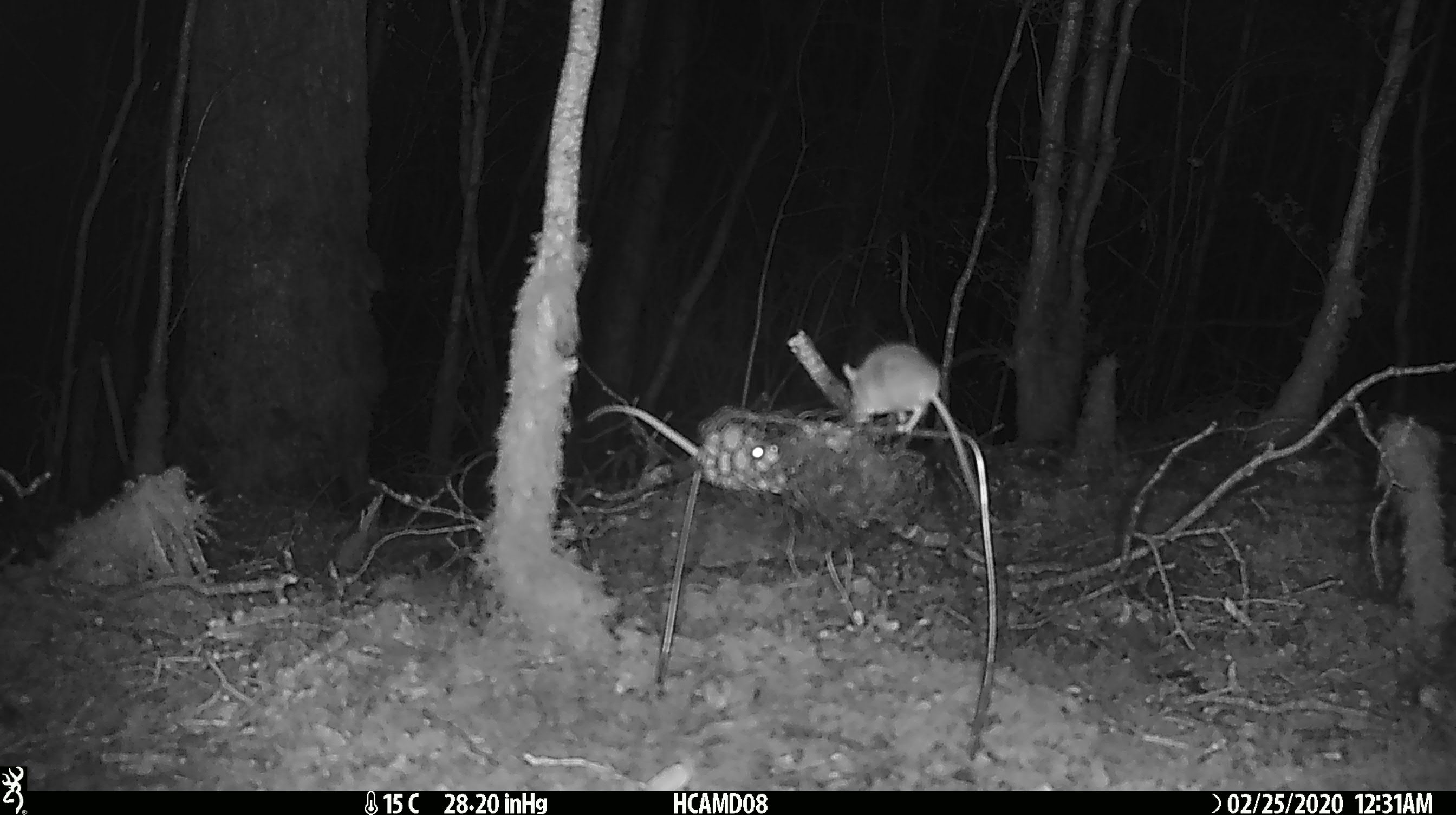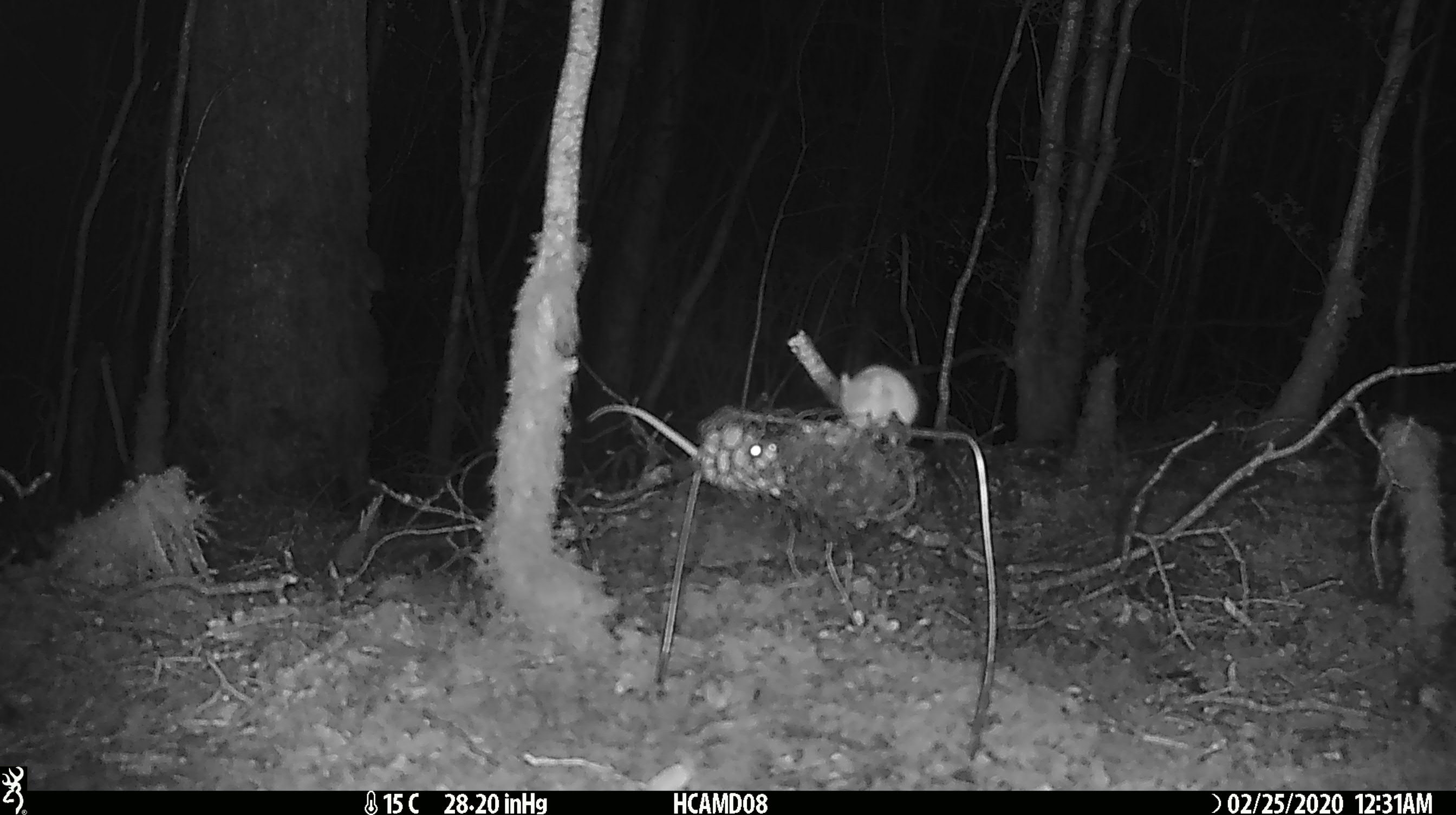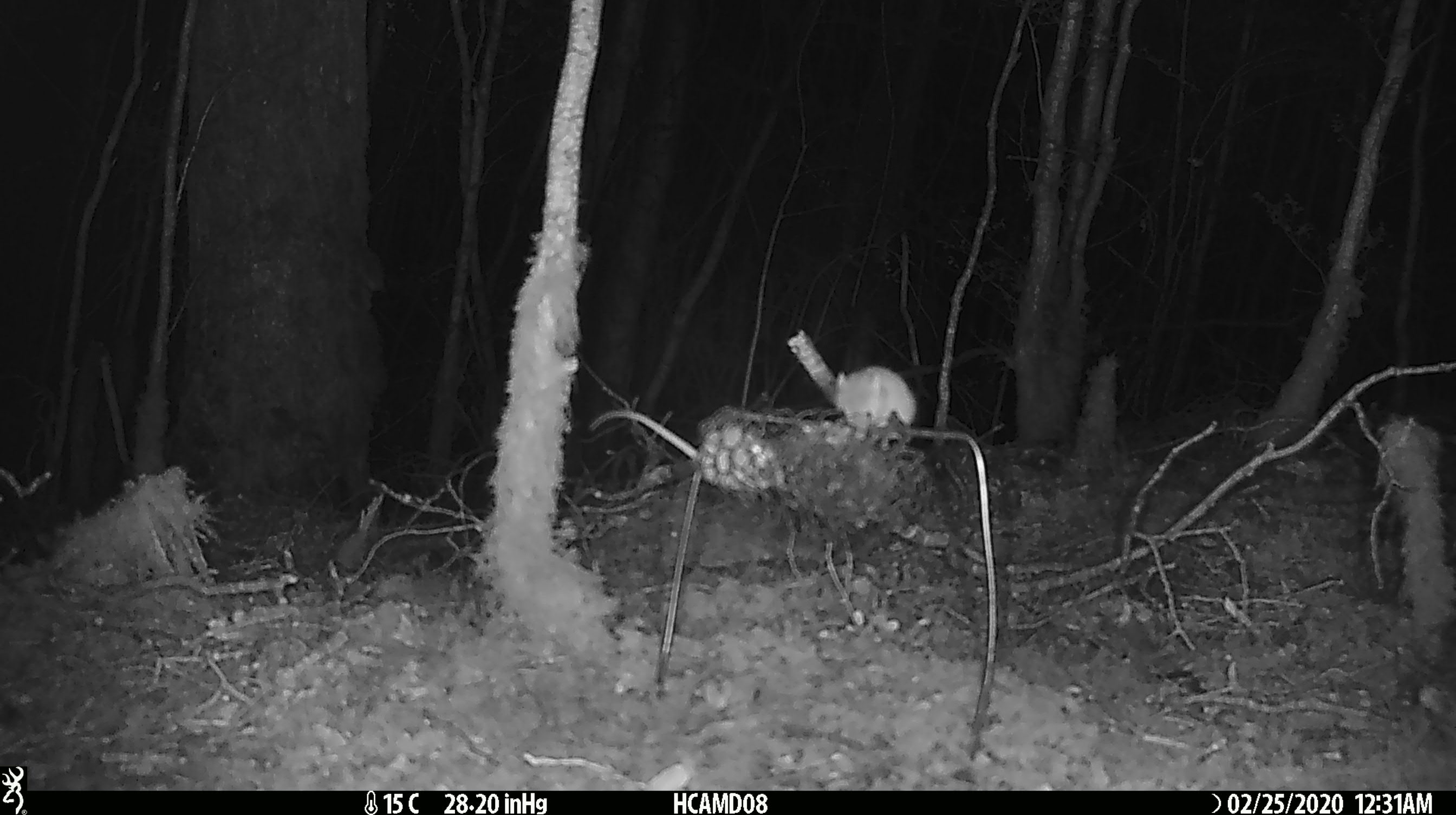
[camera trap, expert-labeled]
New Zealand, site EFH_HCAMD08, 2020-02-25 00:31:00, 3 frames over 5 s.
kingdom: Animalia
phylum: Chordata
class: Mammalia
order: Rodentia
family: Muridae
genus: Mus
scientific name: Mus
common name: mouse